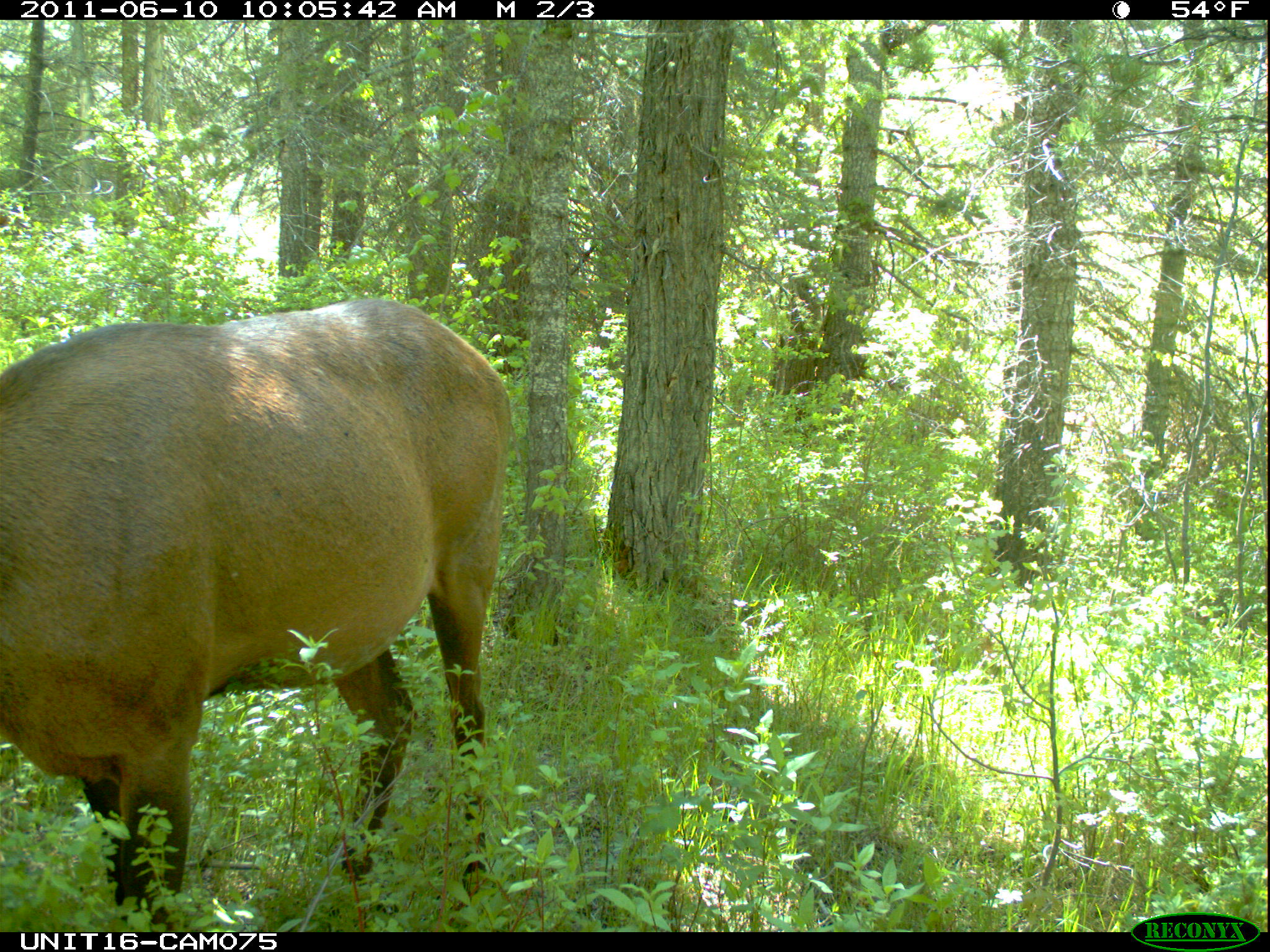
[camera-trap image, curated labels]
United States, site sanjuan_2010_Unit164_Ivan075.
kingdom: Animalia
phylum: Chordata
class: Mammalia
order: Artiodactyla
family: Cervidae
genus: Cervus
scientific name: Cervus elaphus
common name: red deer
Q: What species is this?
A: Cervus elaphus (red deer).